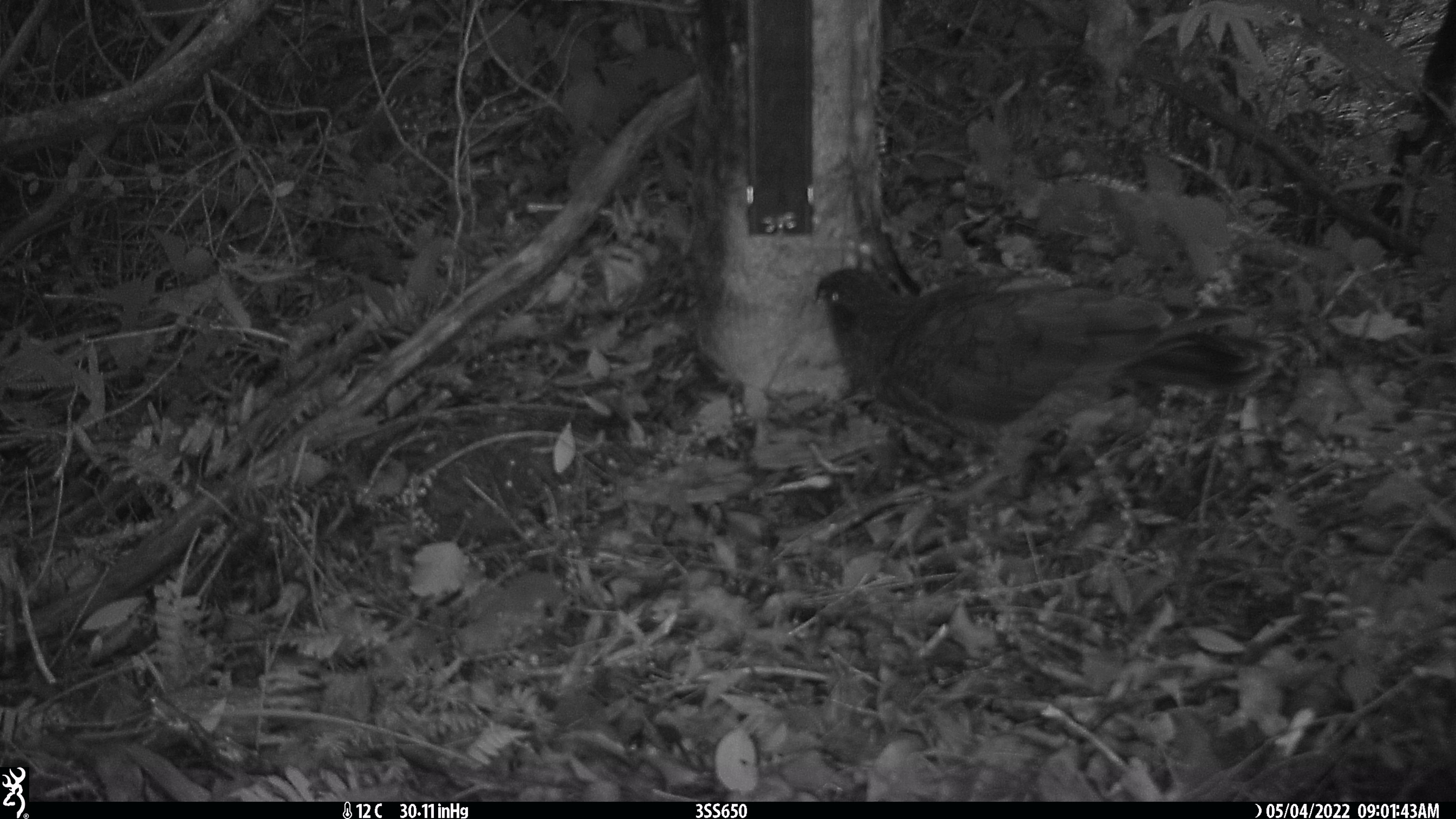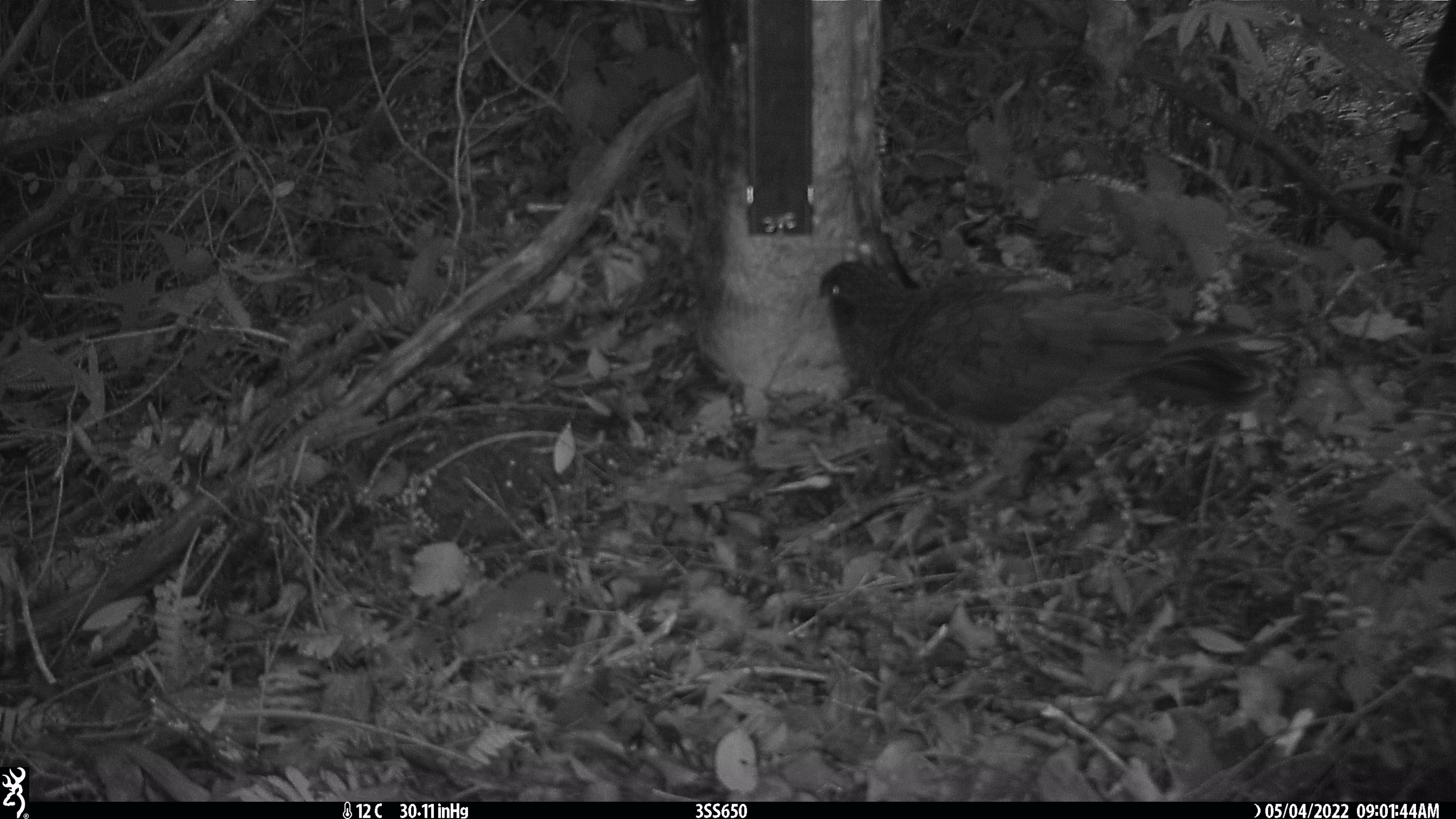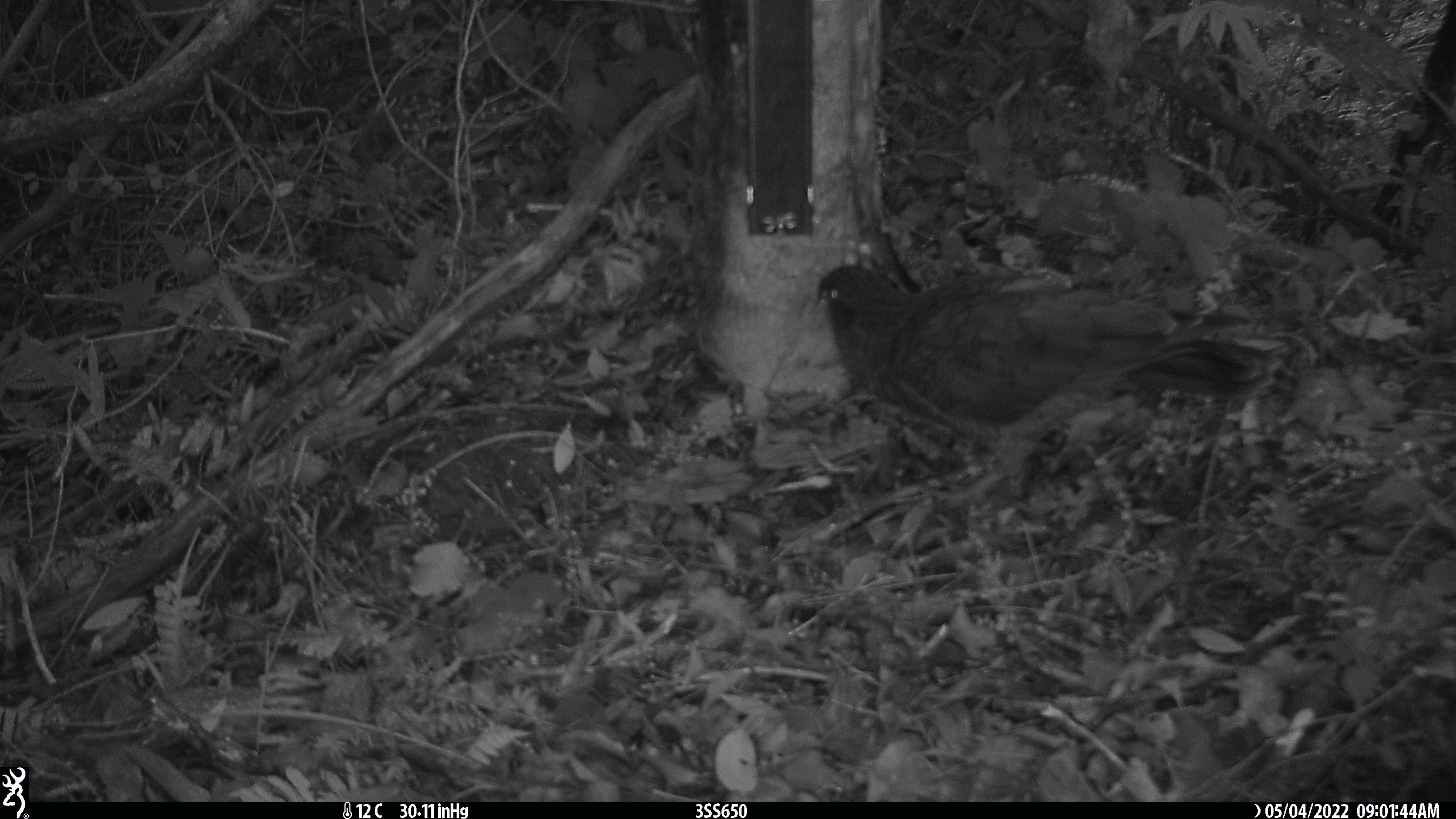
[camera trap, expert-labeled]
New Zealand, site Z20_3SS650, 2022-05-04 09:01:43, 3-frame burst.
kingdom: Animalia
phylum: Chordata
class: Aves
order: Psittaciformes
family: Strigopidae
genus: Nestor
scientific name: Nestor notabilis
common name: kea